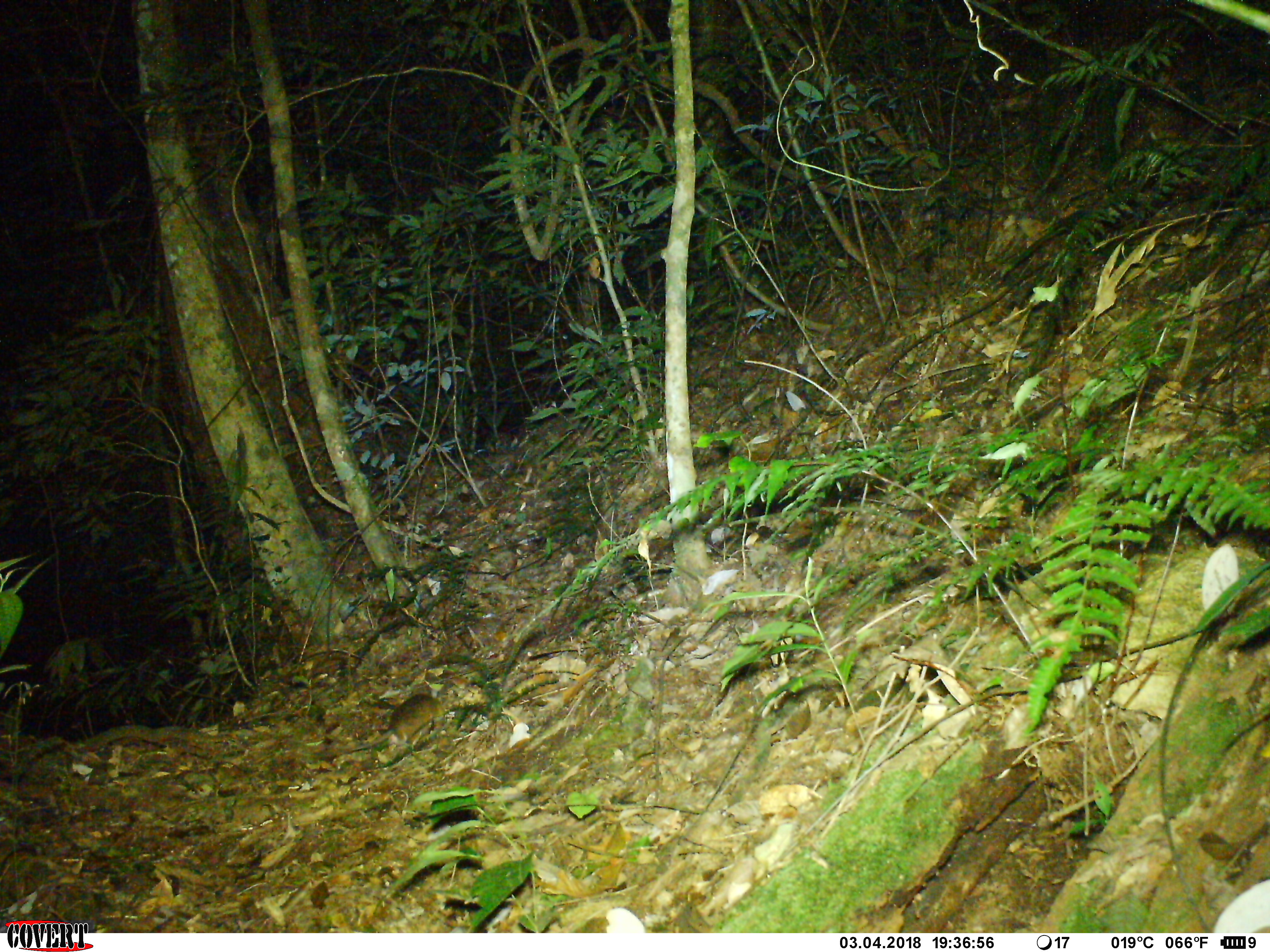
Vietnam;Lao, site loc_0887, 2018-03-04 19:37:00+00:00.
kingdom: Animalia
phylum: Chordata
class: Mammalia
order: Rodentia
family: Muridae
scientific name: Muridae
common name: old-world mice and rats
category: unidentified murid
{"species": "unidentified murid (old-world mice and rats) (Muridae)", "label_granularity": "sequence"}